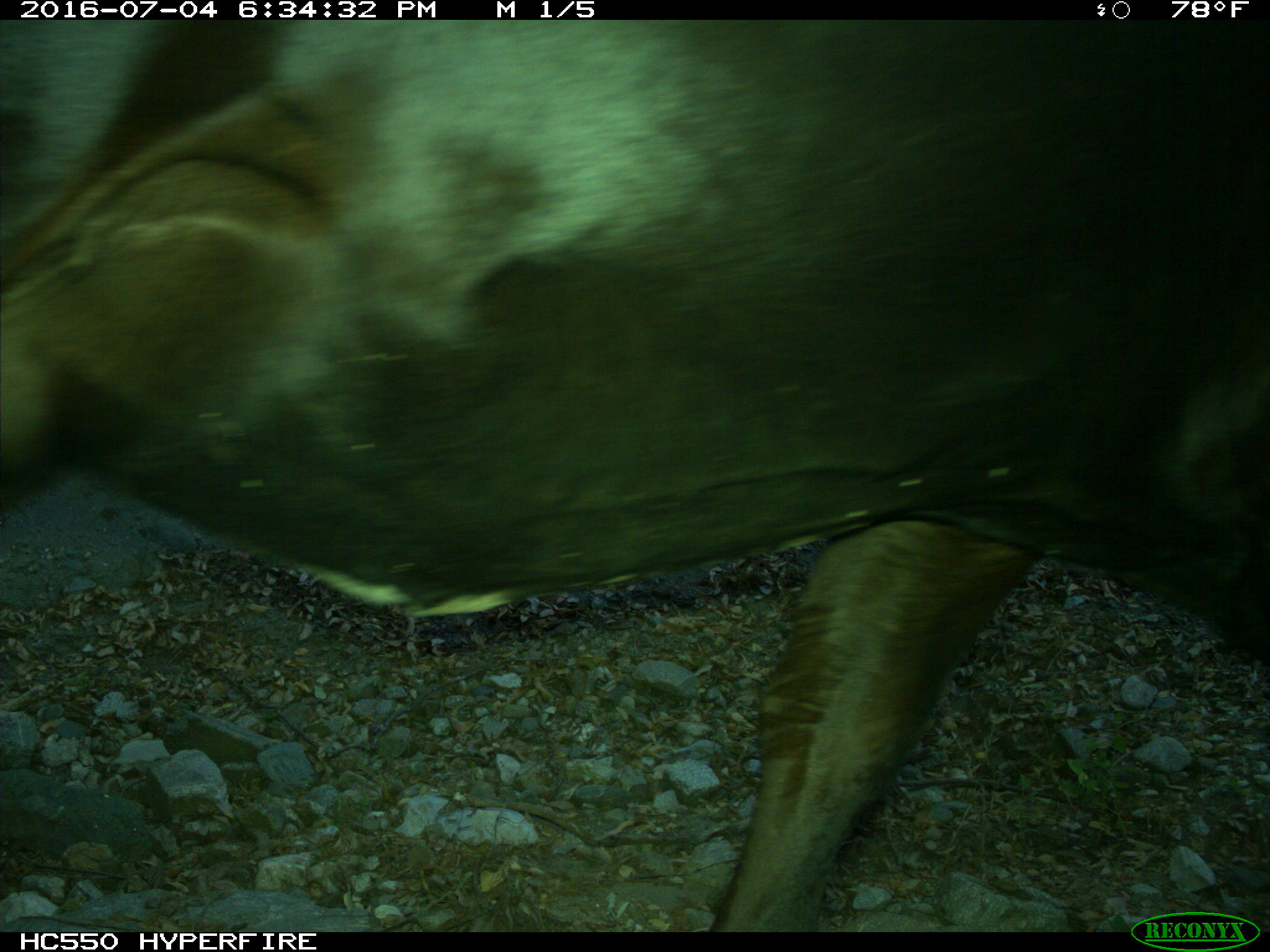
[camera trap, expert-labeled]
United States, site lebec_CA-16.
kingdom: Animalia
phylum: Chordata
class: Mammalia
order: Artiodactyla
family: Bovidae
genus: Bos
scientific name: Bos taurus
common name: domestic cow